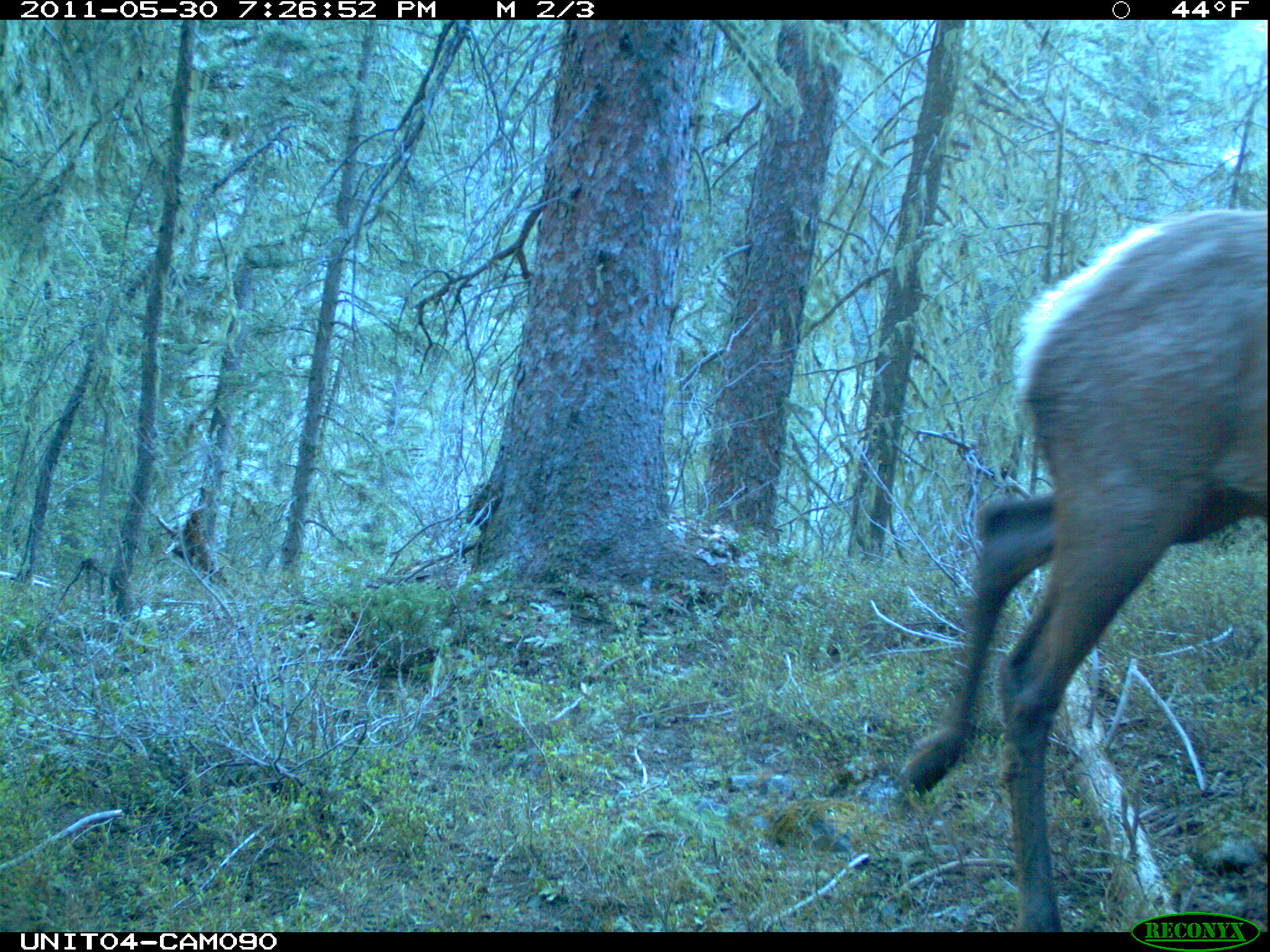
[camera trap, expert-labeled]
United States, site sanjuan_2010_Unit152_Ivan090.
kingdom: Animalia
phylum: Chordata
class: Mammalia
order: Artiodactyla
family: Cervidae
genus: Cervus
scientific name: Cervus elaphus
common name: red deer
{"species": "Cervus elaphus (red deer)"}